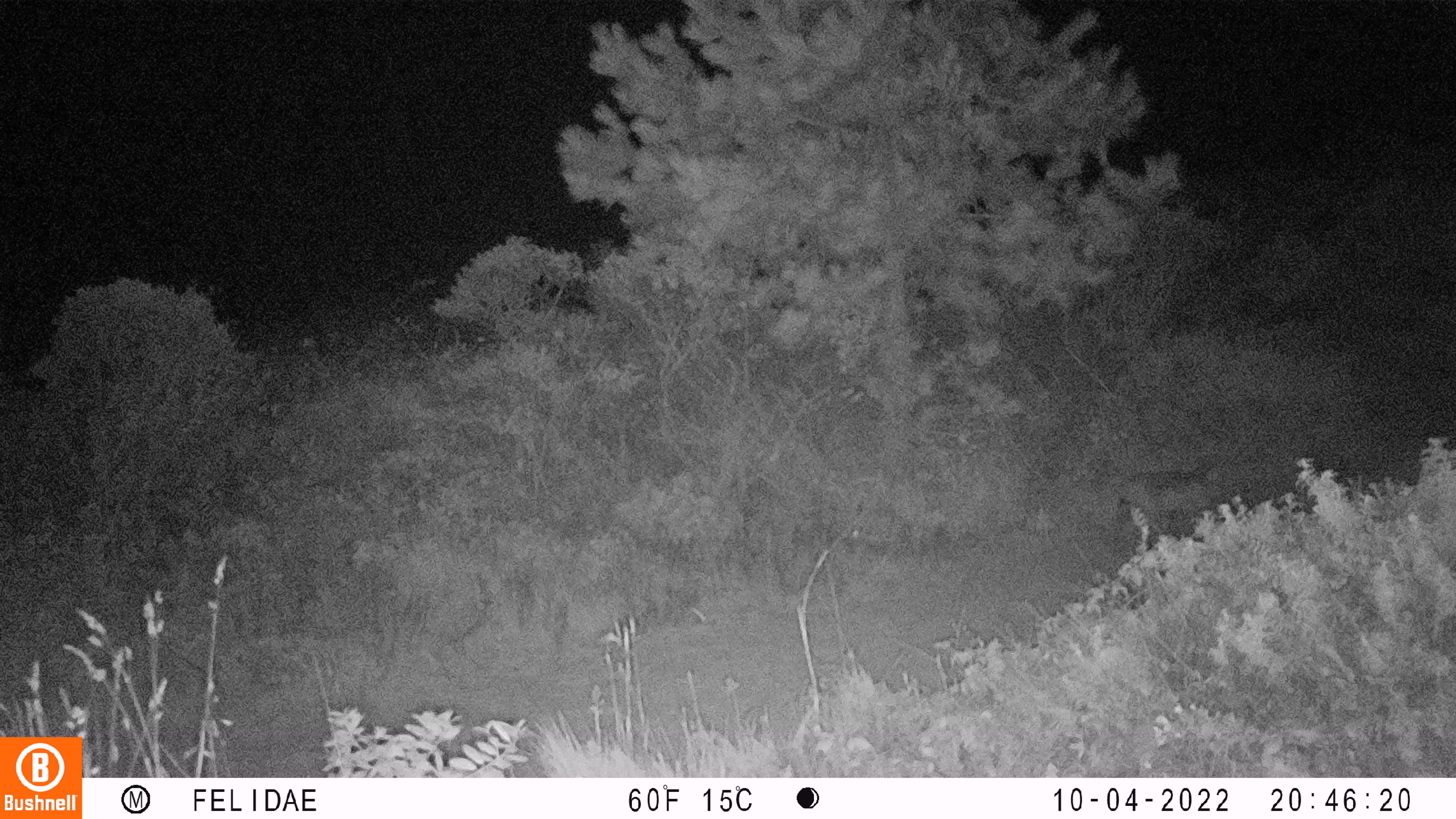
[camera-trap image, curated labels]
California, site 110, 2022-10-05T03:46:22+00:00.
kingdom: Animalia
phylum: Chordata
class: Mammalia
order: Carnivora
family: Felidae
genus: Lynx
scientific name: Lynx rufus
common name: bobcat